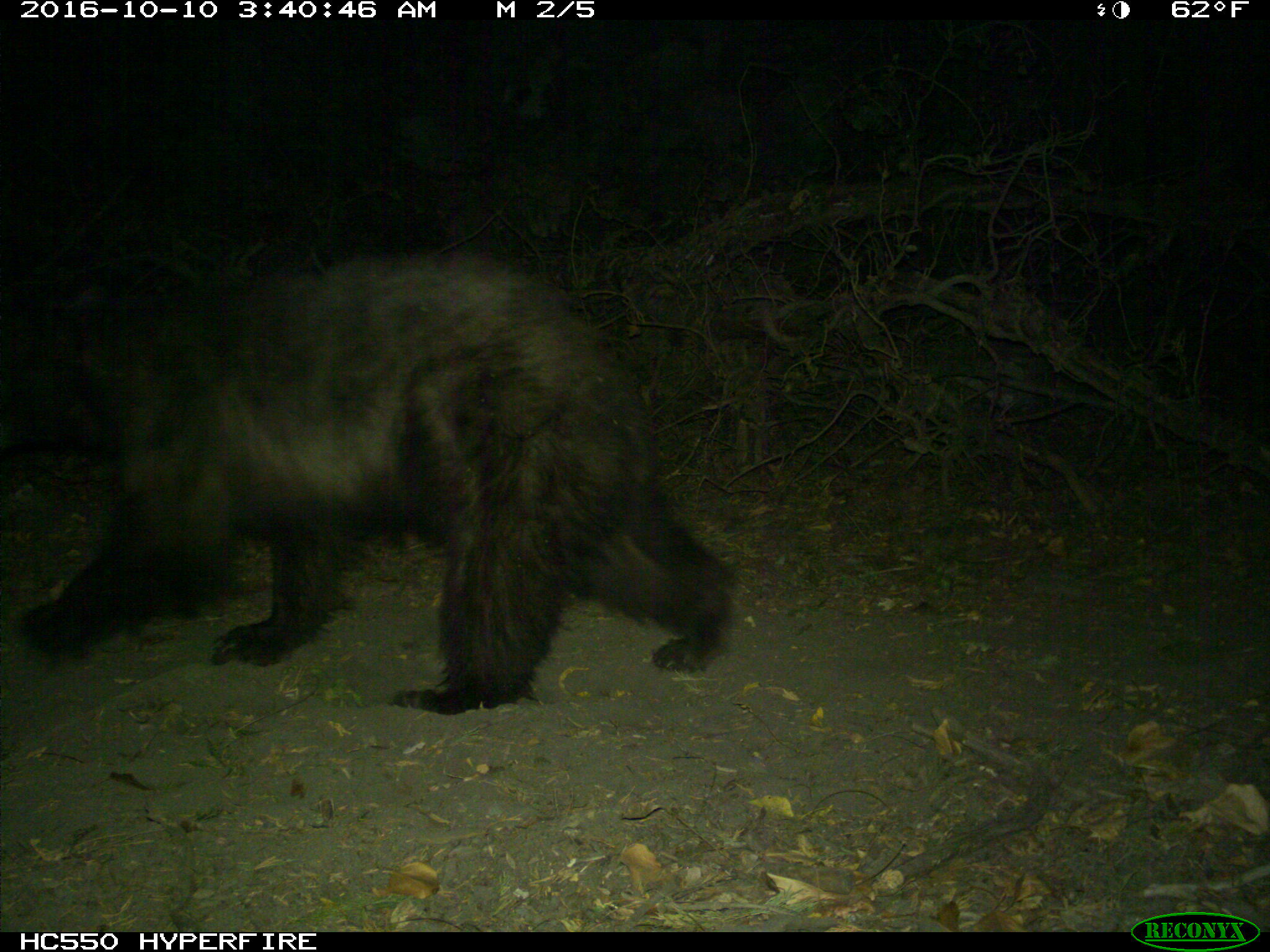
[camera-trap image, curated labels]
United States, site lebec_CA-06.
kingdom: Animalia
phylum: Chordata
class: Mammalia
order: Carnivora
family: Ursidae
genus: Ursus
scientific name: Ursus americanus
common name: american black bear